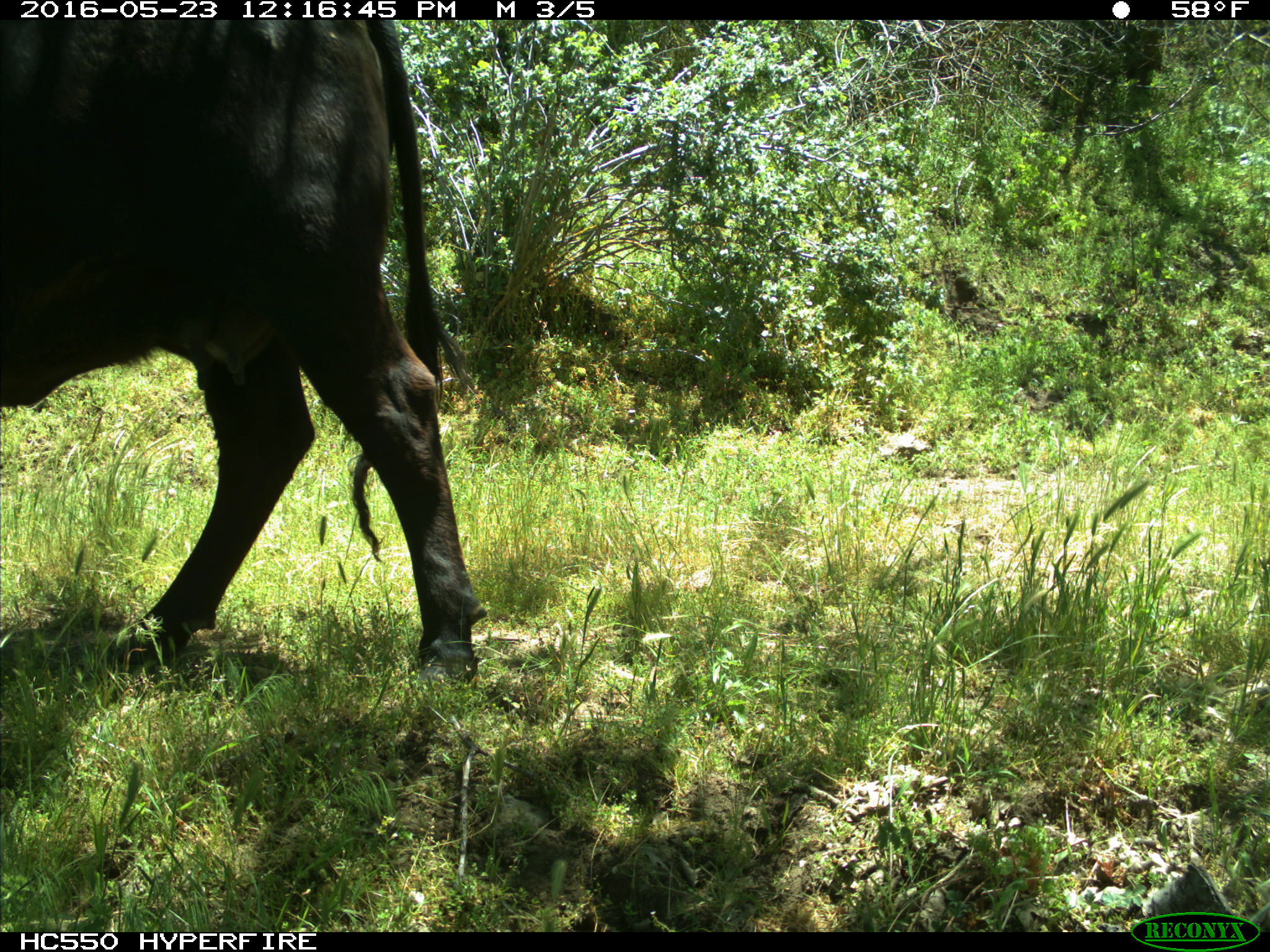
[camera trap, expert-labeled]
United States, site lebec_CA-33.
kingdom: Animalia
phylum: Chordata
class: Mammalia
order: Artiodactyla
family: Bovidae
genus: Bos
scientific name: Bos taurus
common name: domestic cow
Bos taurus (domestic cow).